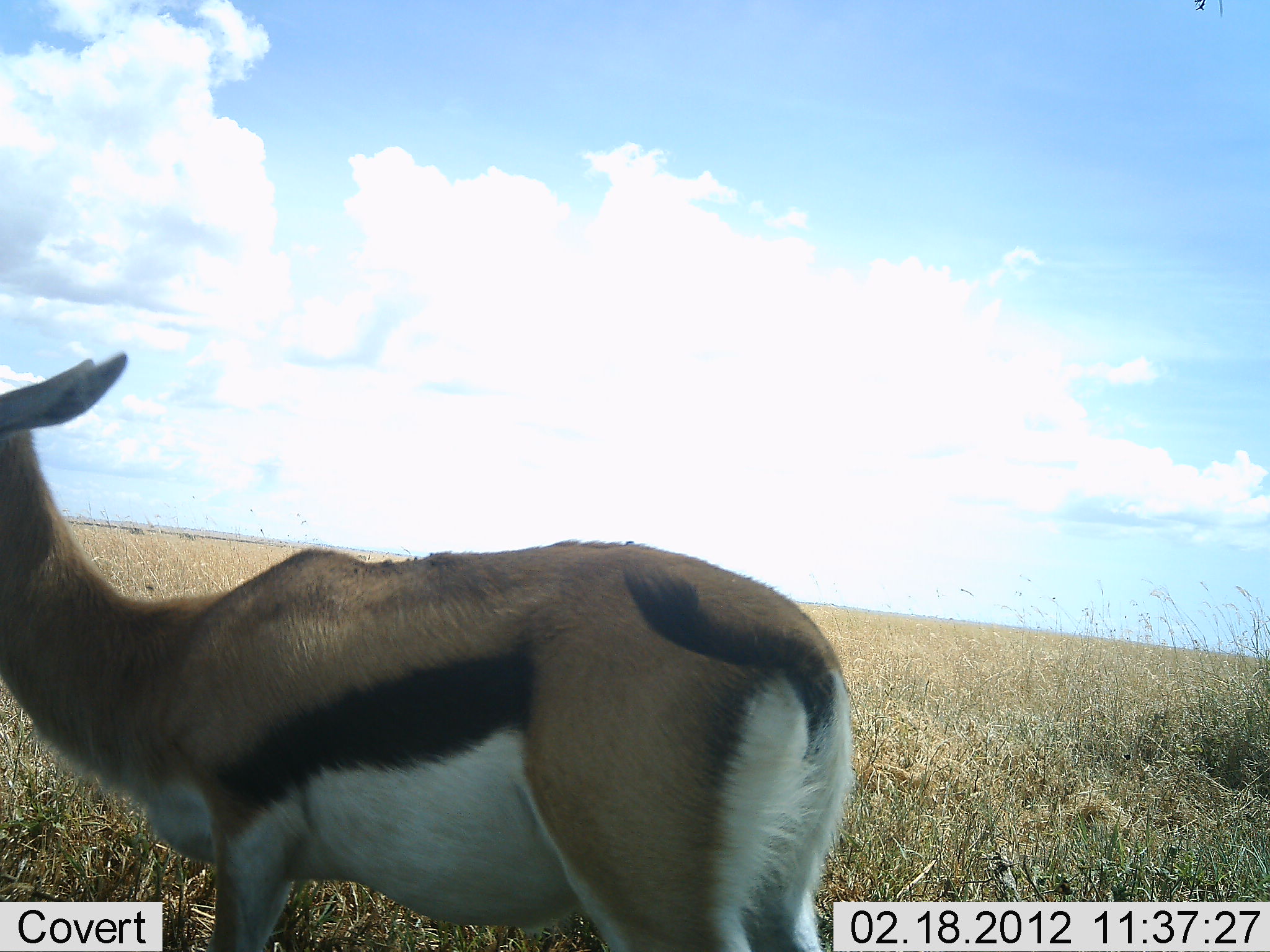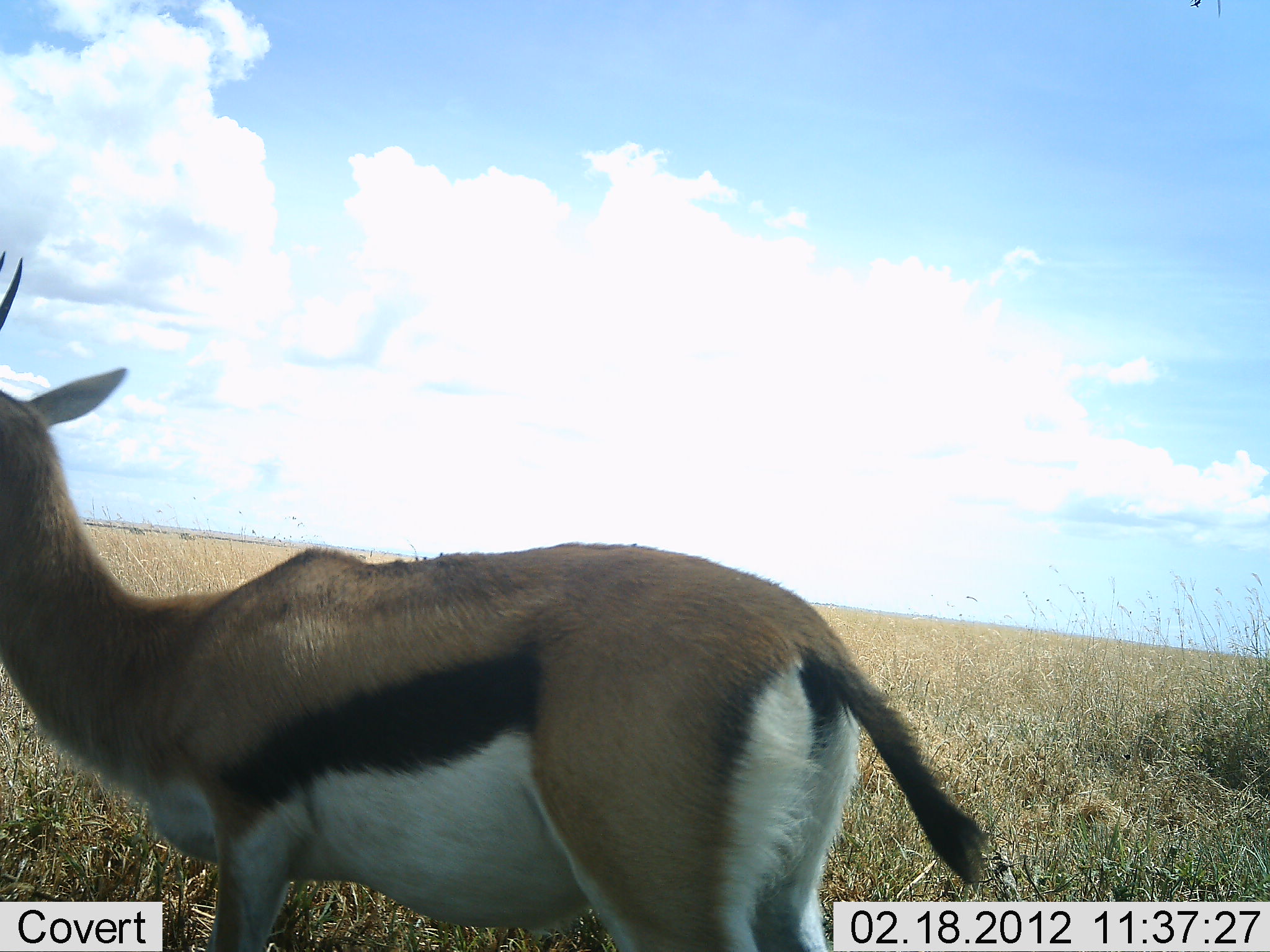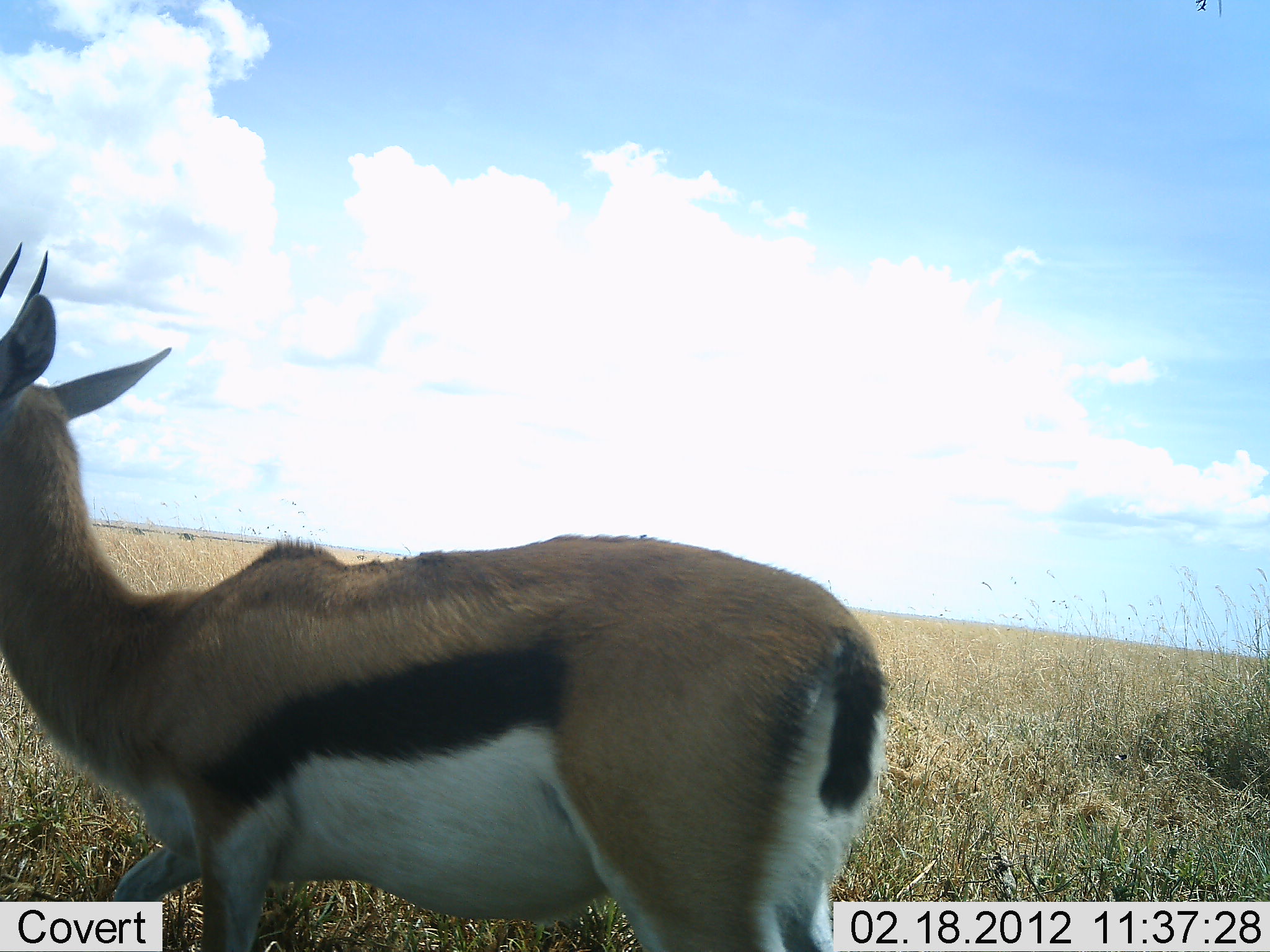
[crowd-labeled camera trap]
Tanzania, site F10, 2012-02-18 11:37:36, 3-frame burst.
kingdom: Animalia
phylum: Chordata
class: Mammalia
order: Artiodactyla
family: Bovidae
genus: Eudorcas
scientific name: Eudorcas thomsonii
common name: thomson's gazelle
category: gazellethomsons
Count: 1.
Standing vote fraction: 94%.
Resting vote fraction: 6%.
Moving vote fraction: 0%.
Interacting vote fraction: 0%.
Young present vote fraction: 0%.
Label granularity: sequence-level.